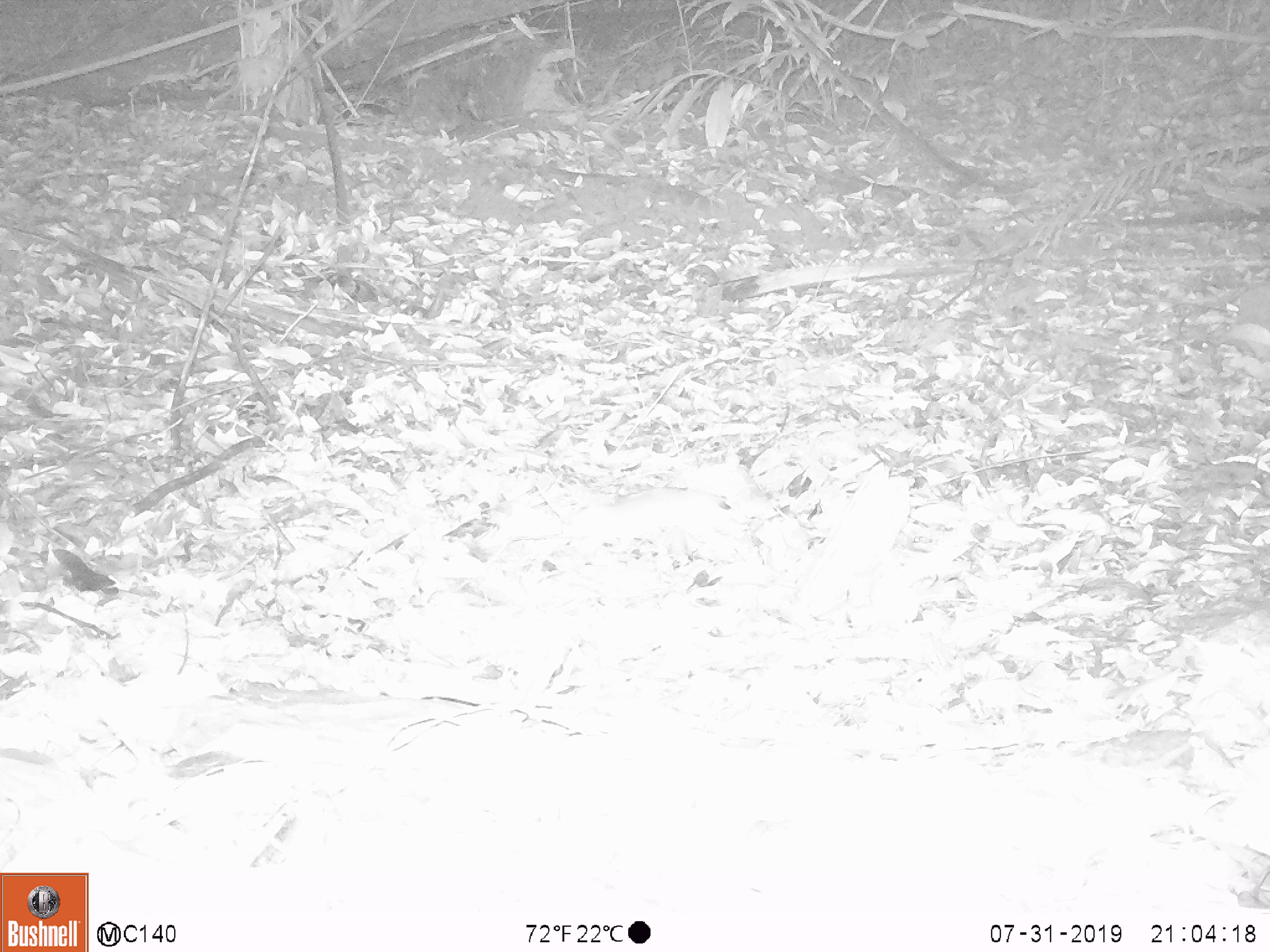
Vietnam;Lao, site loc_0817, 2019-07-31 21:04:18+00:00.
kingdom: Animalia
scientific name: Animalia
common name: animal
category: unidentified small animal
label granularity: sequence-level